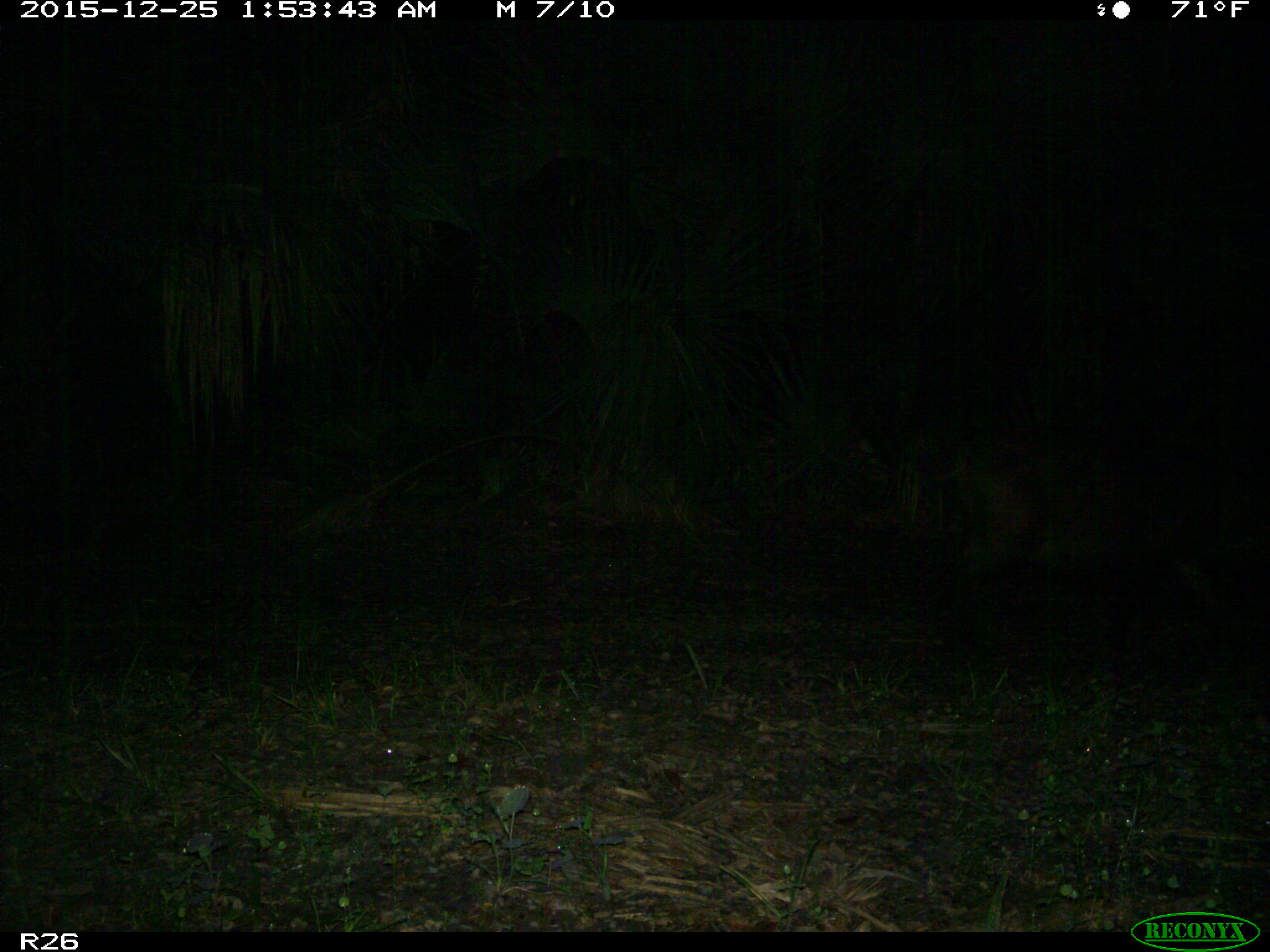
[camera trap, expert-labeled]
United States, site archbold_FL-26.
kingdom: Animalia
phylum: Chordata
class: Mammalia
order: Artiodactyla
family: Suidae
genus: Sus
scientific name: Sus scrofa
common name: wild boar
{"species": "Sus scrofa (wild boar)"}